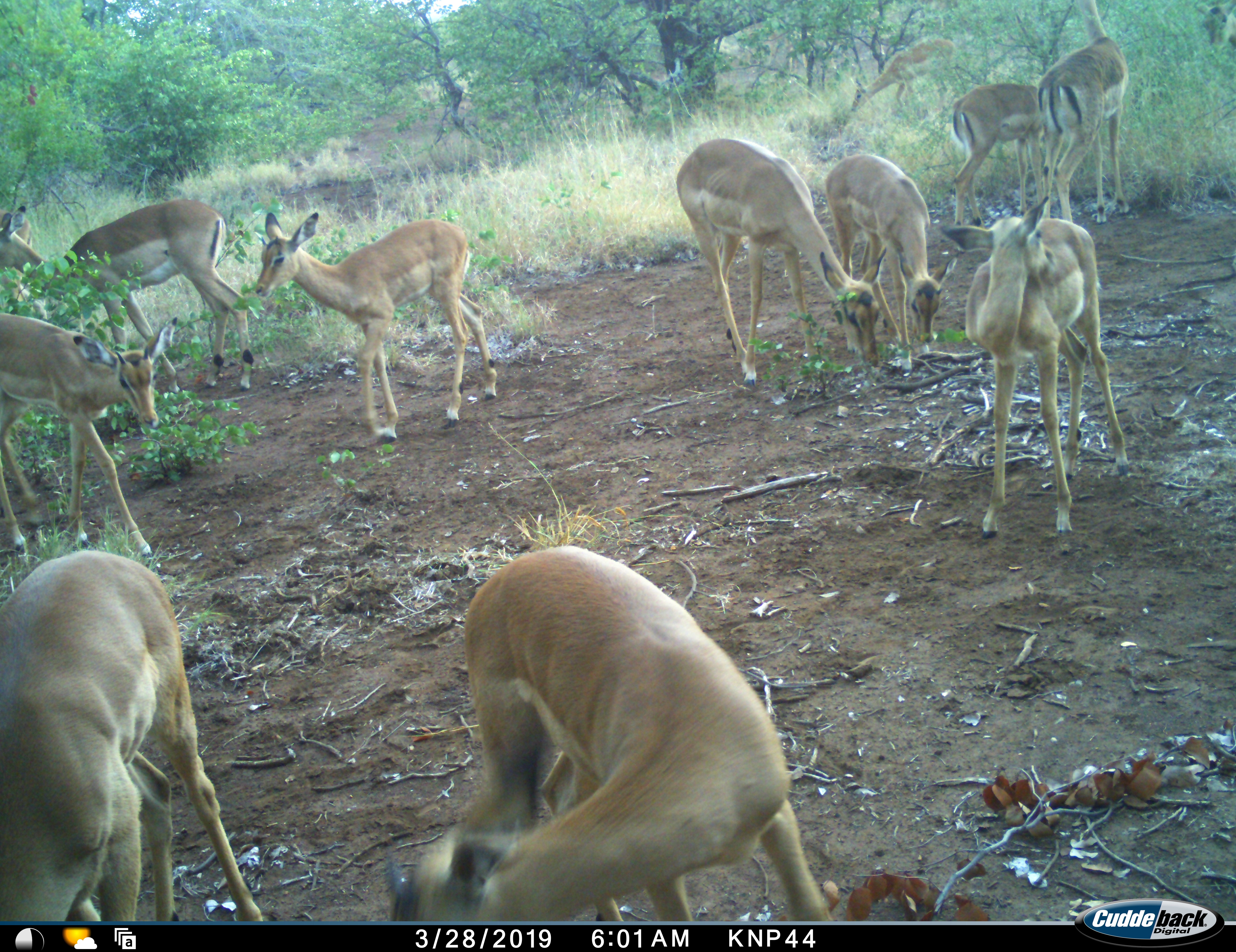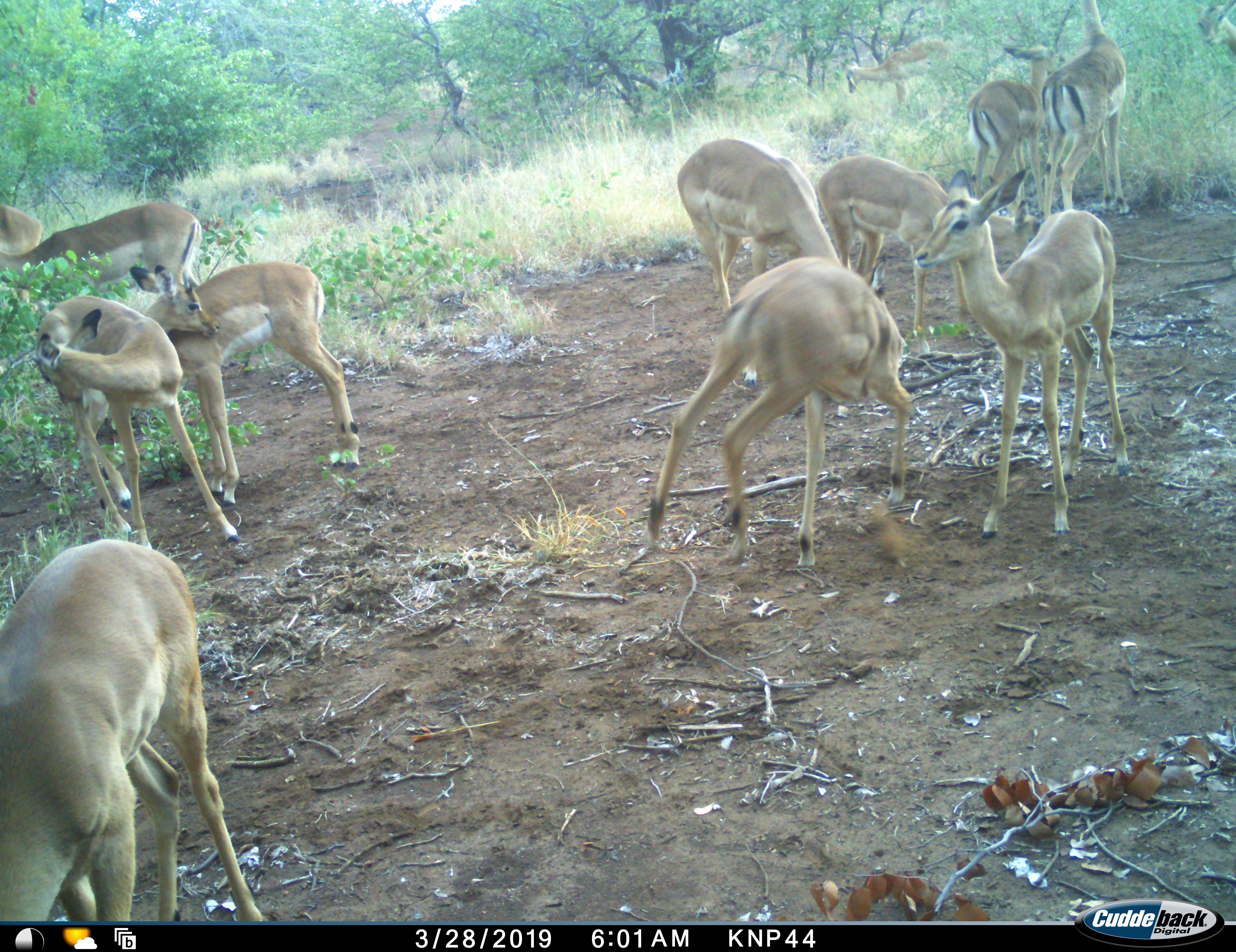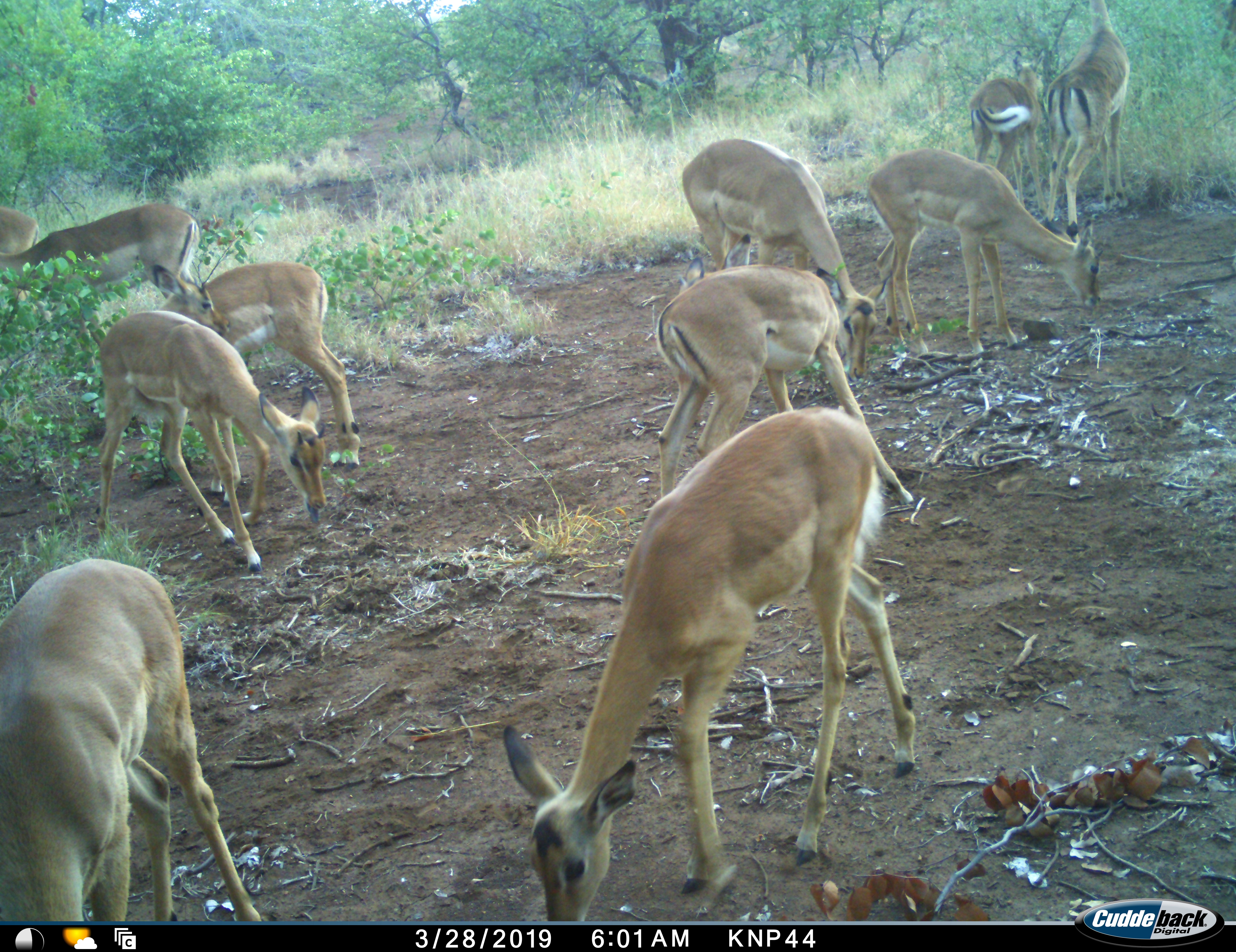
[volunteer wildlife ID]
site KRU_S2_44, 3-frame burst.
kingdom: Animalia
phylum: Chordata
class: Mammalia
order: Artiodactyla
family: Bovidae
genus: Aepyceros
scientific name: Aepyceros melampus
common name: impala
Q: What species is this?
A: Impala (Aepyceros melampus).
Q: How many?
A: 11-50.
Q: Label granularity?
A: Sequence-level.